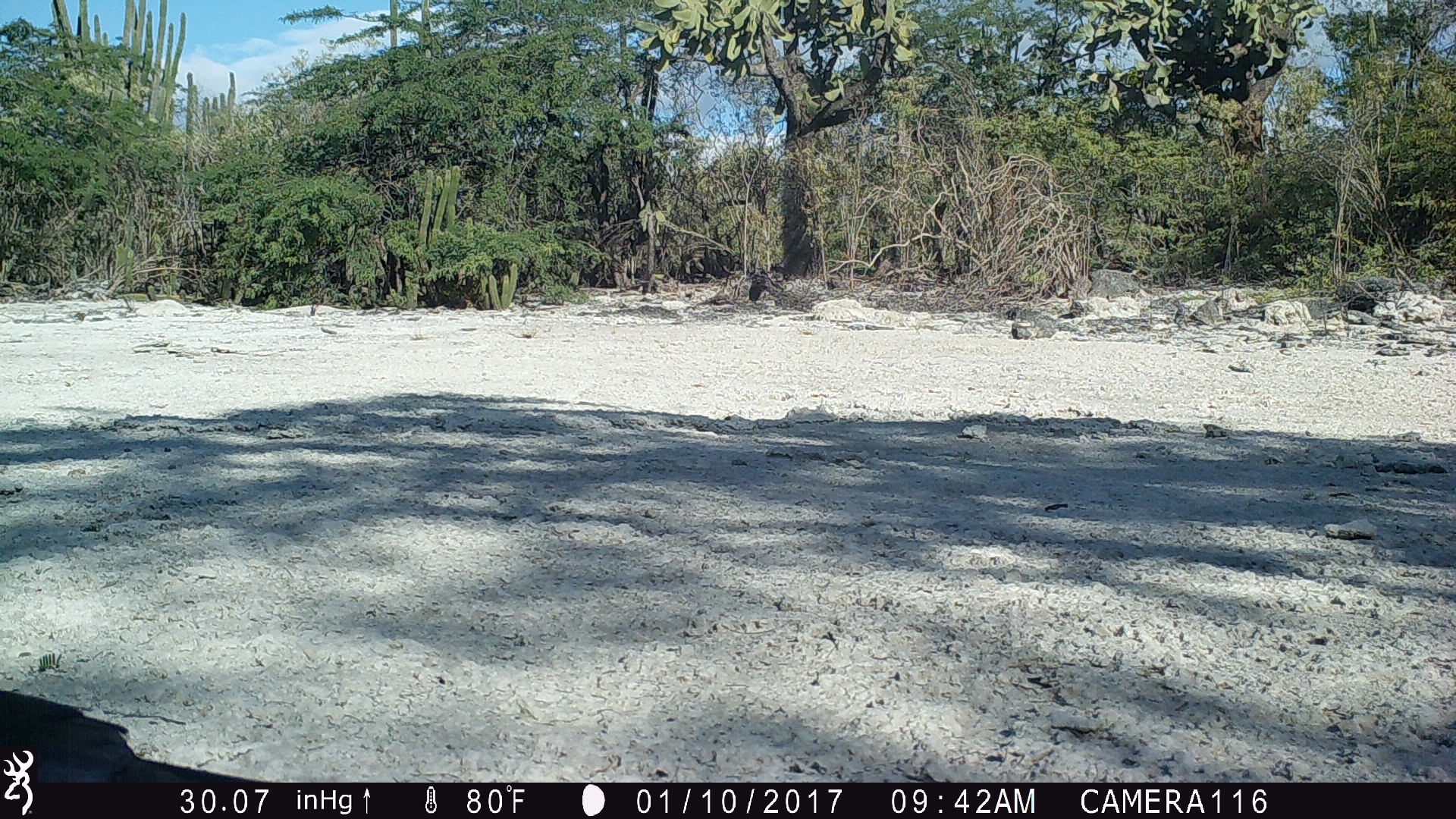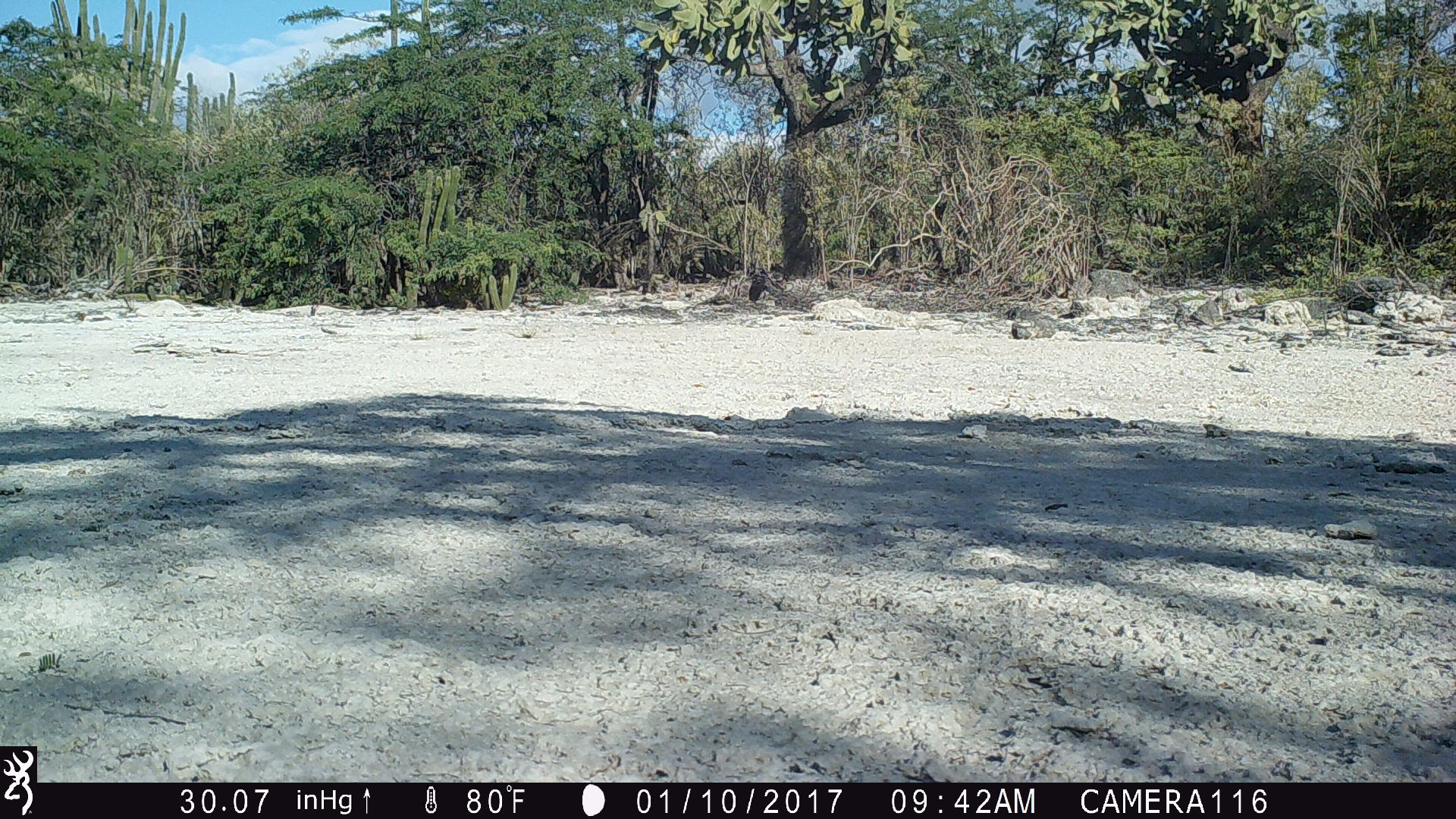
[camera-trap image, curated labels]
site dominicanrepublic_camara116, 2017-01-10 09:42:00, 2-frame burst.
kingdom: Animalia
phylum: Chordata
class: Aves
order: Passeriformes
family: Corvidae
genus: Corvus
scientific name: Corvus corax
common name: raven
Raven (Corvus corax).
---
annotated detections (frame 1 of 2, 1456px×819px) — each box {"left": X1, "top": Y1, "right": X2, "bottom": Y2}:
raven: {"left": 32, "top": 691, "right": 291, "bottom": 784}